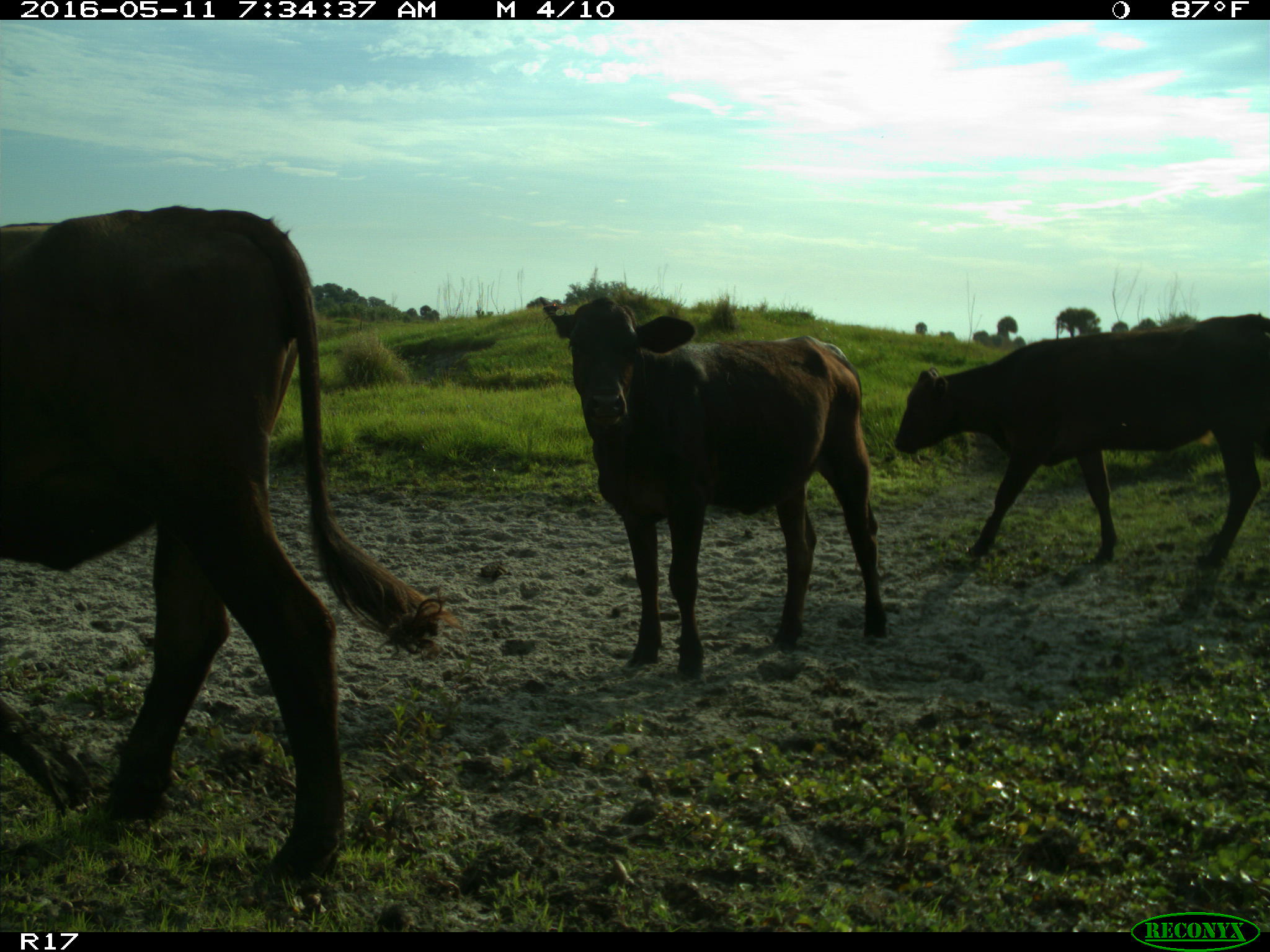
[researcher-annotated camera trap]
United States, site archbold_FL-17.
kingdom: Animalia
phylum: Chordata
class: Mammalia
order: Artiodactyla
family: Bovidae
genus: Bos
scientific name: Bos taurus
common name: domestic cow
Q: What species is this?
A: Bos taurus (domestic cow).